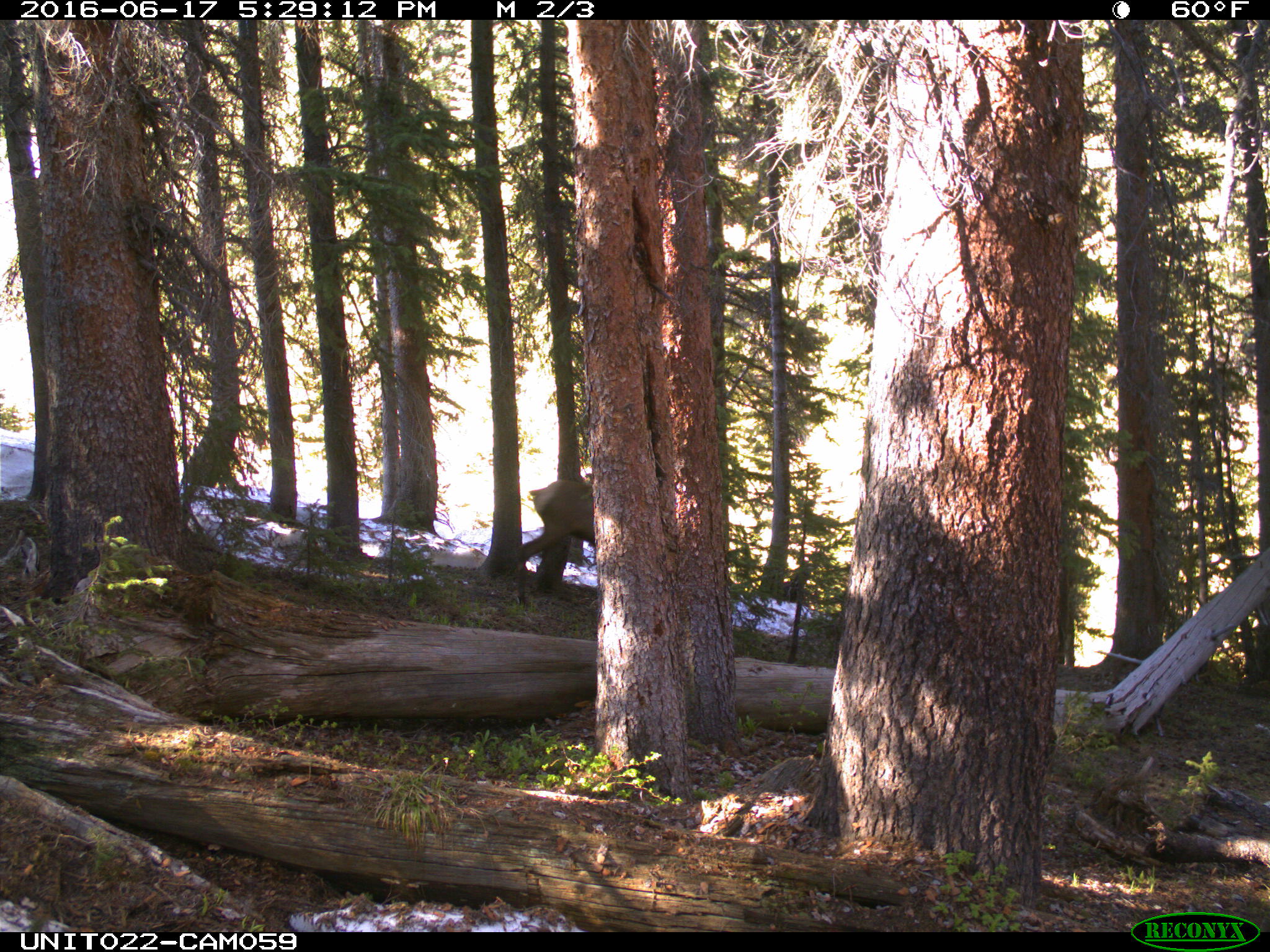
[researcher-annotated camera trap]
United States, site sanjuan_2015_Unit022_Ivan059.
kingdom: Animalia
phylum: Chordata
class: Mammalia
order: Artiodactyla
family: Cervidae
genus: Cervus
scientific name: Cervus elaphus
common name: red deer